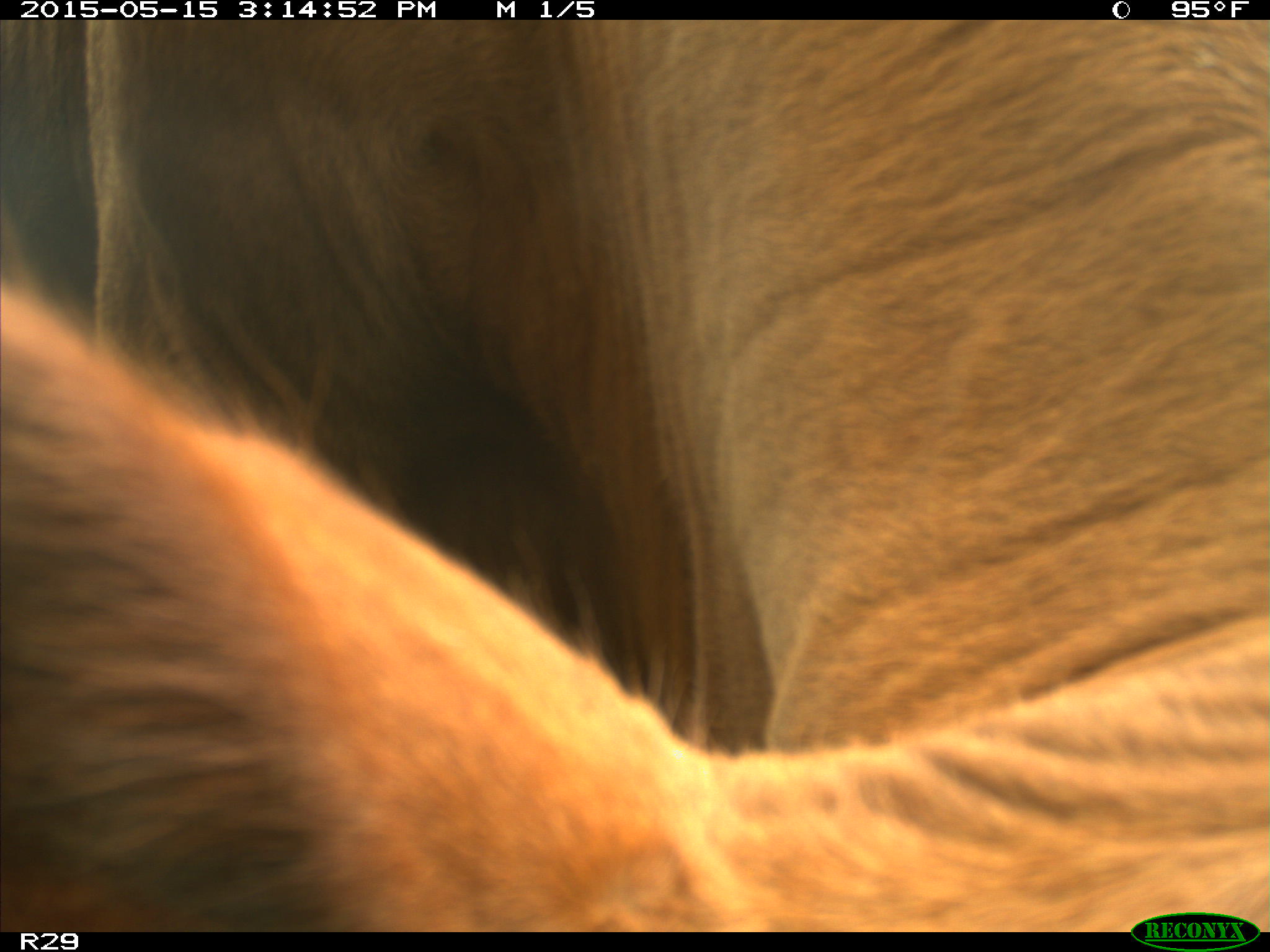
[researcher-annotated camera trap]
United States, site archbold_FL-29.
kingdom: Animalia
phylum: Chordata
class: Mammalia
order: Artiodactyla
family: Bovidae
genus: Bos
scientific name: Bos taurus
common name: domestic cow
Bos taurus (domestic cow).